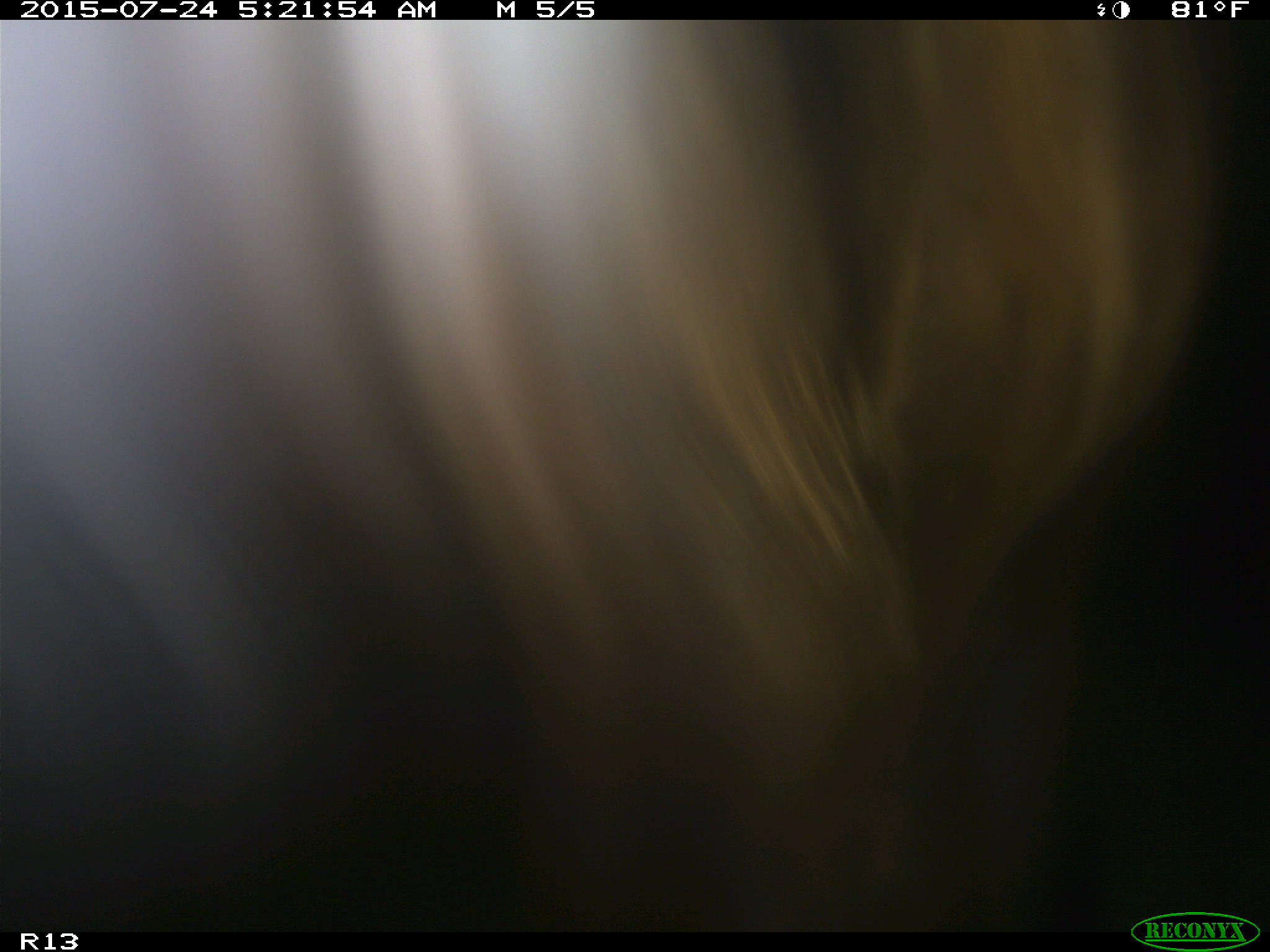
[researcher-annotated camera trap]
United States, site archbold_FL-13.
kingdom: Animalia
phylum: Chordata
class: Mammalia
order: Artiodactyla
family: Bovidae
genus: Bos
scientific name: Bos taurus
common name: domestic cow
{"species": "Bos taurus (domestic cow)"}